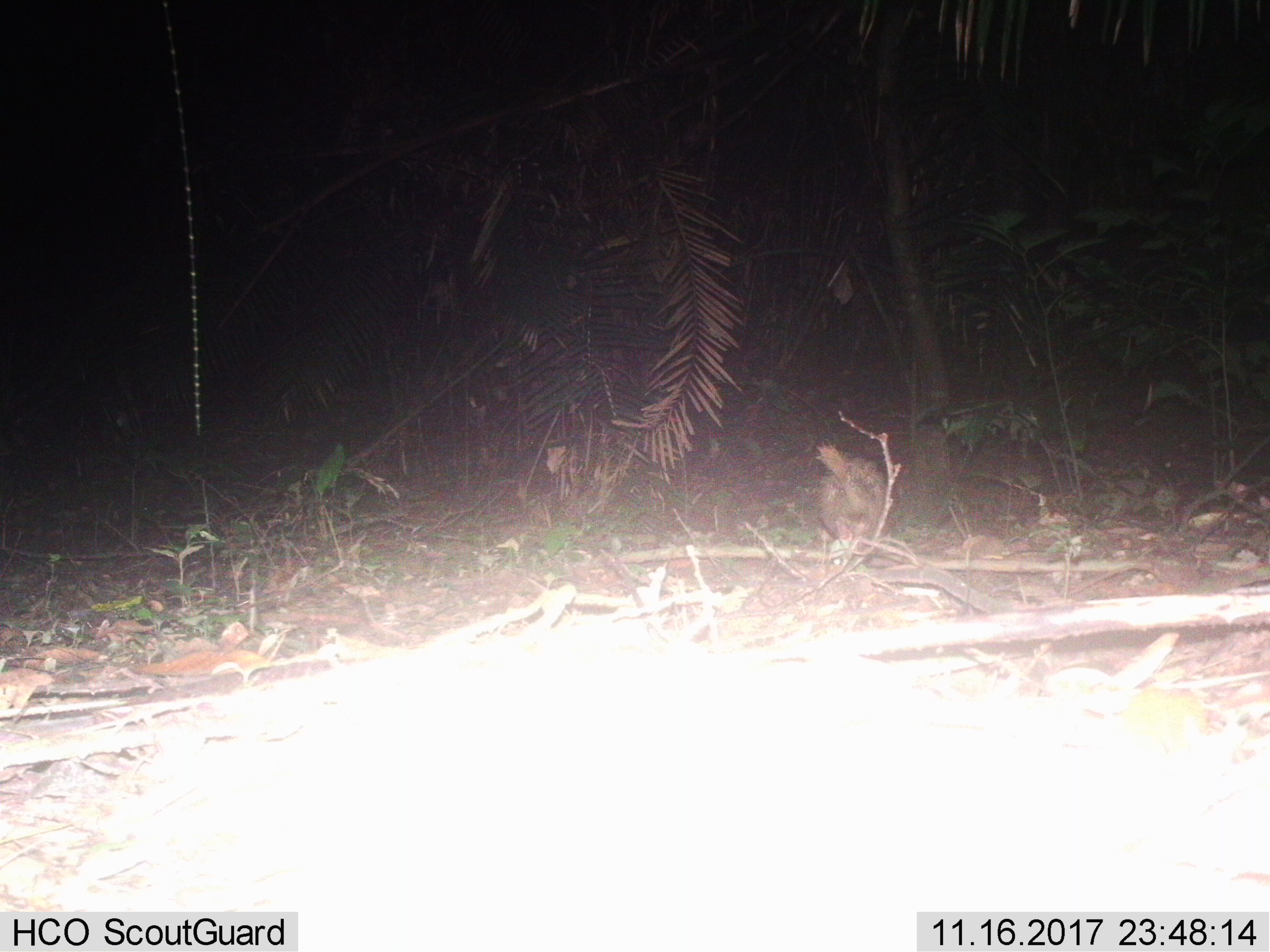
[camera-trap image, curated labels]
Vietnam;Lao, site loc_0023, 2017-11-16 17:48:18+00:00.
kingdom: Animalia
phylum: Chordata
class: Mammalia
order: Rodentia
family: Hystricidae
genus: Atherurus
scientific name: Atherurus macrourus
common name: asiatic brush-tailed porcupine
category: asiatic brush tailed porcupine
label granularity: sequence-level